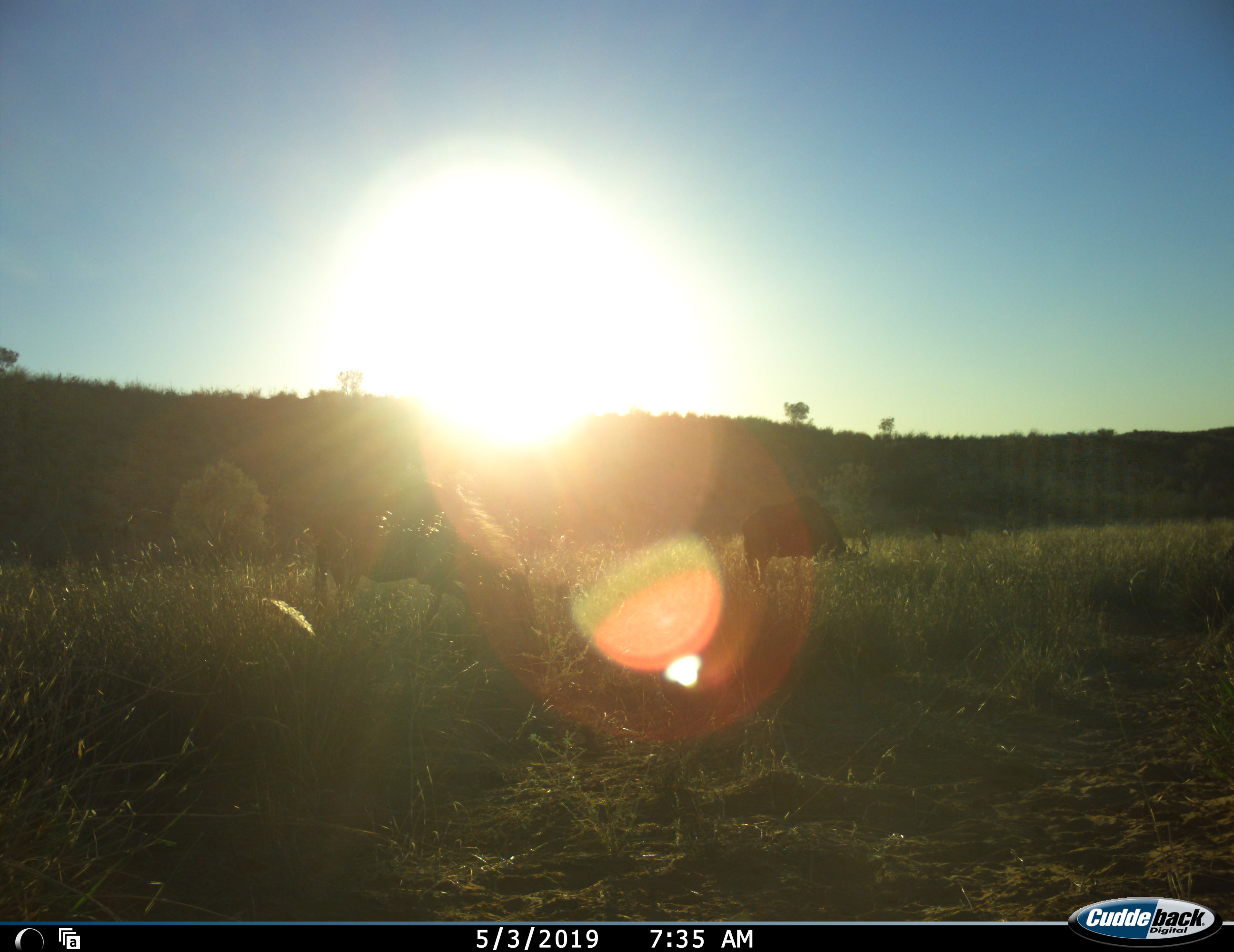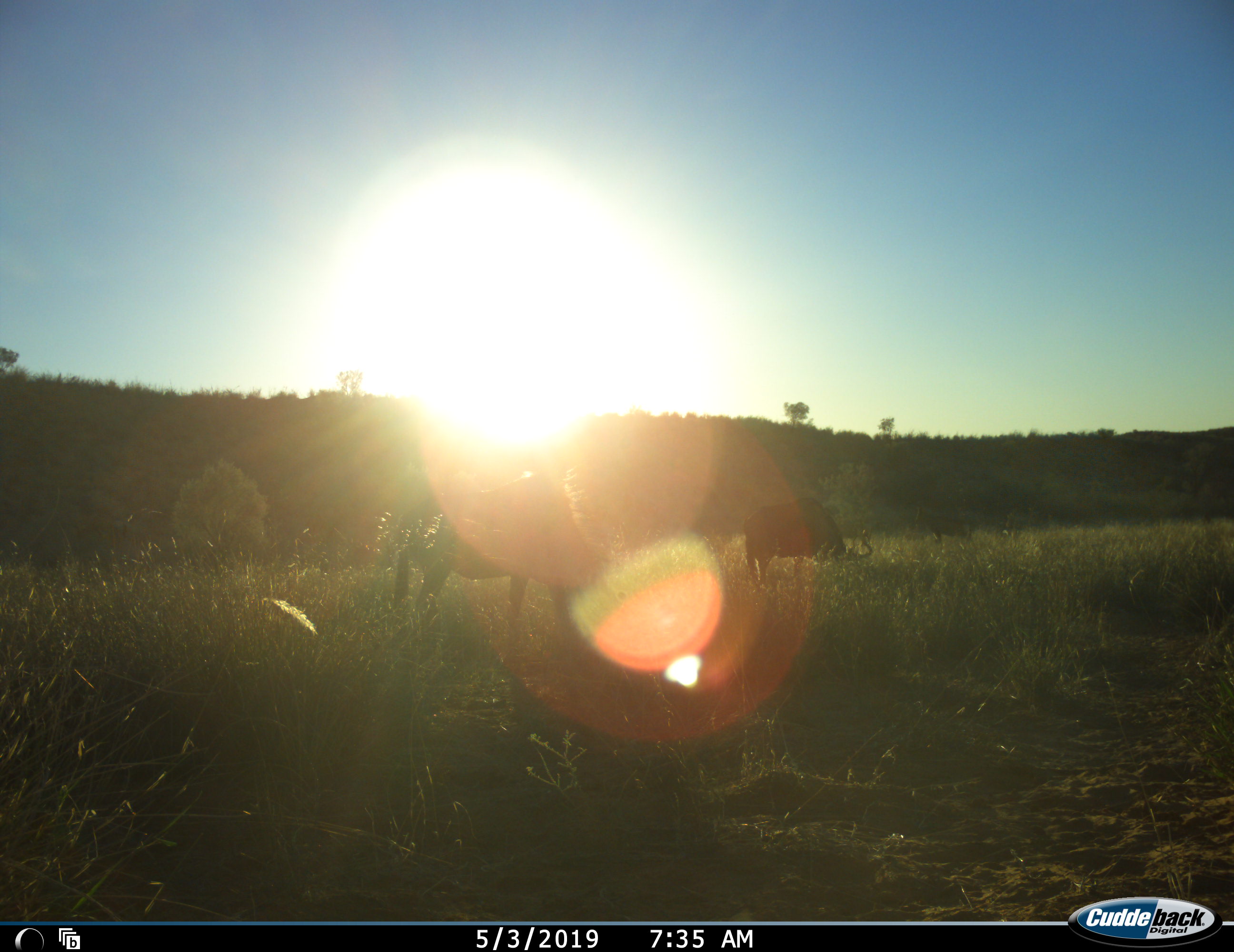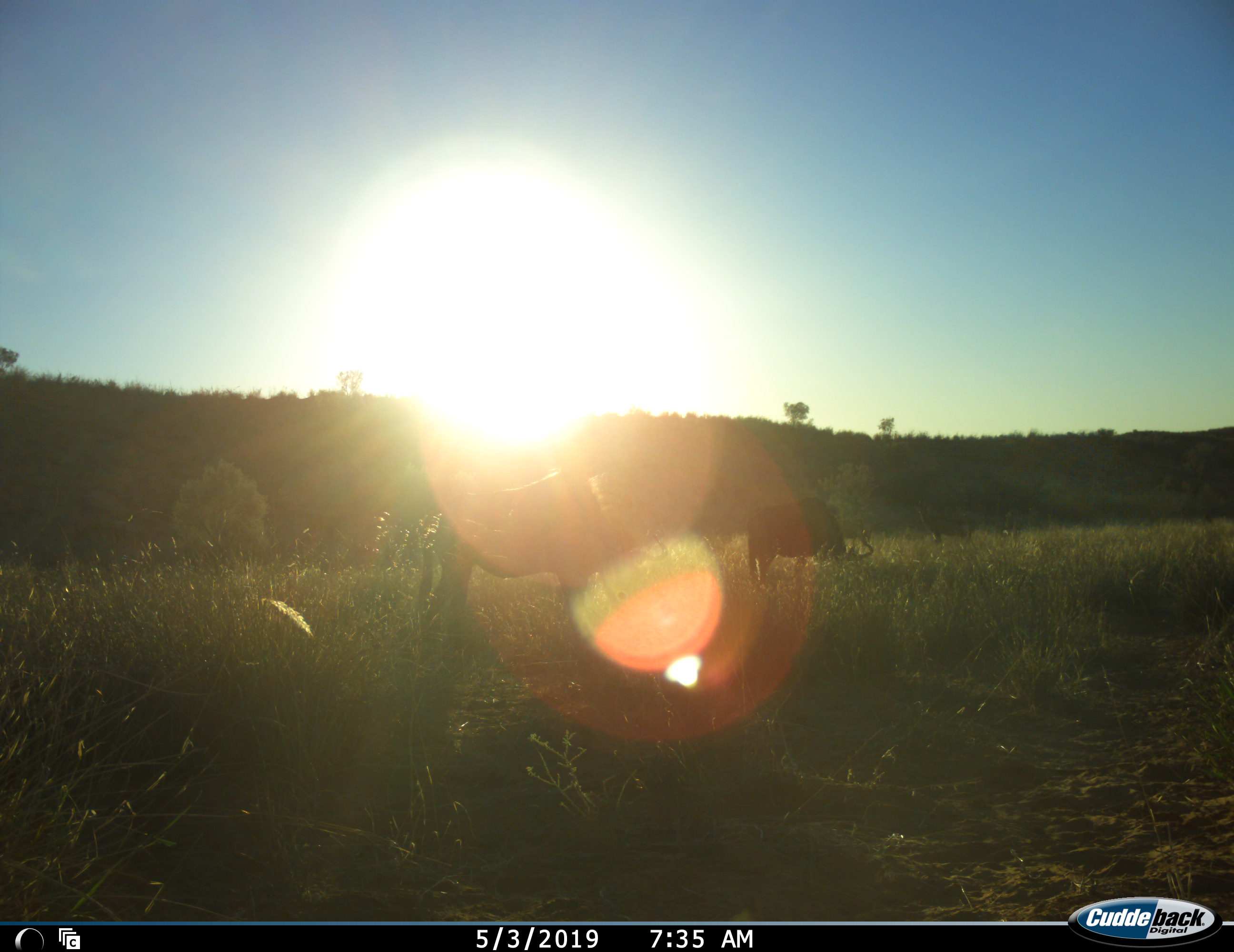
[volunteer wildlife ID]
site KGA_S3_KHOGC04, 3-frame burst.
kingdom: Animalia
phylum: Chordata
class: Mammalia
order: Artiodactyla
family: Bovidae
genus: Connochaetes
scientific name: Connochaetes taurinus taurinus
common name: blue wildebeest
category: wildebeestblue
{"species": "wildebeestblue (blue wildebeest) (Connochaetes taurinus taurinus)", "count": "3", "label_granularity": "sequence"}